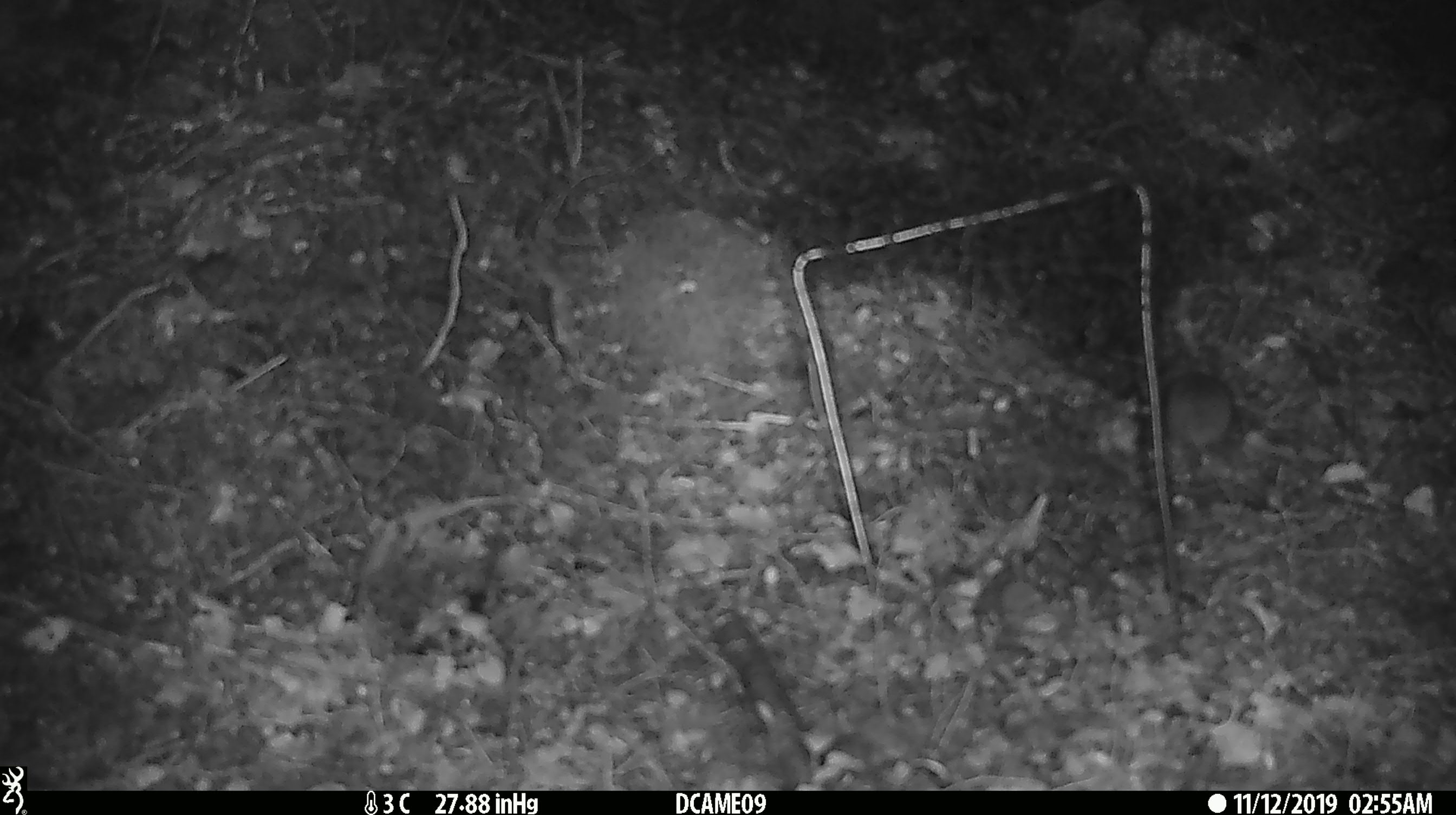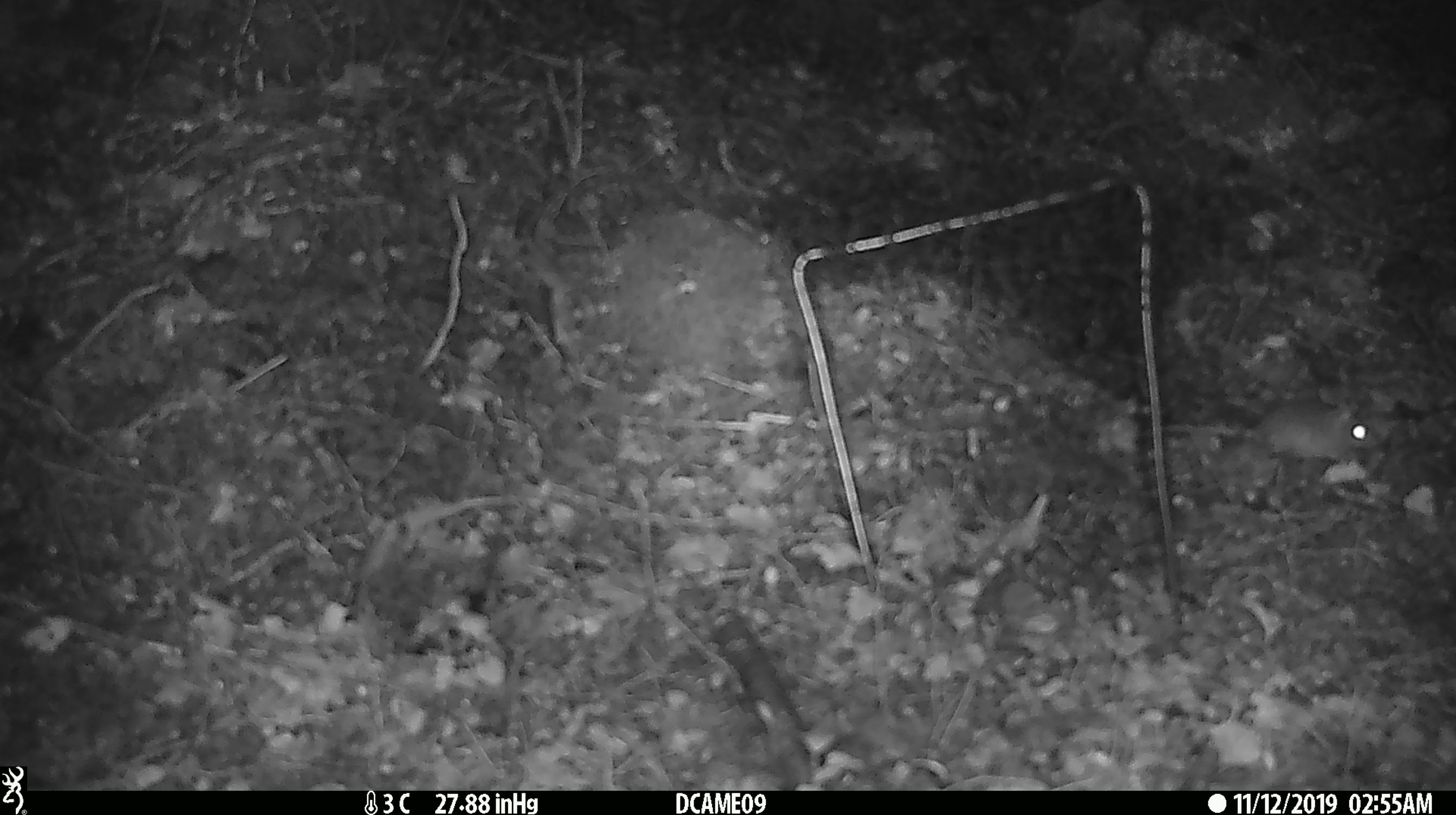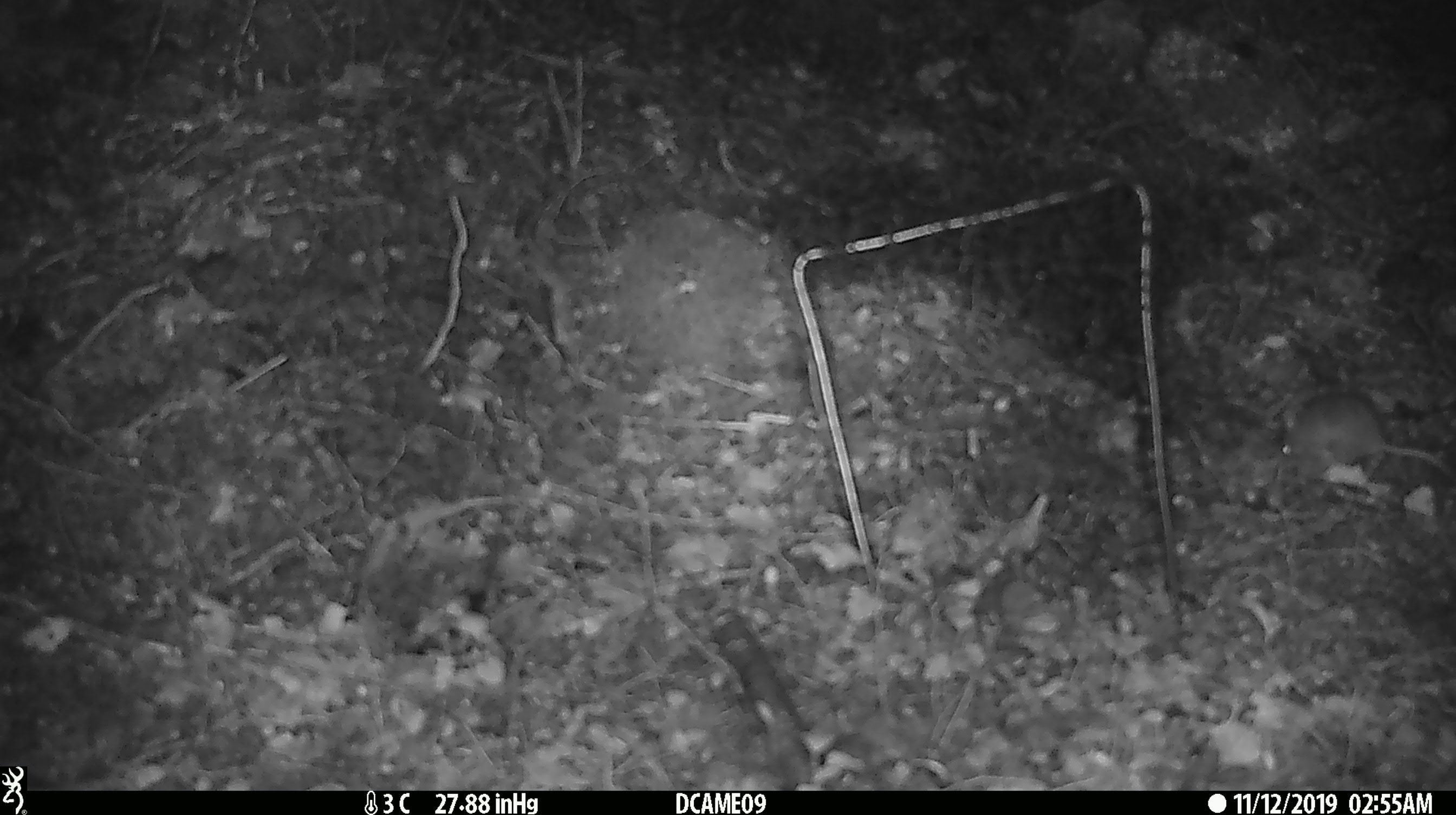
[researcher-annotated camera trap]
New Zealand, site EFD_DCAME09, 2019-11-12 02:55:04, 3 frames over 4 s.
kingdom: Animalia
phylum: Chordata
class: Mammalia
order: Rodentia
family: Muridae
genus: Mus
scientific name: Mus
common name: mouse